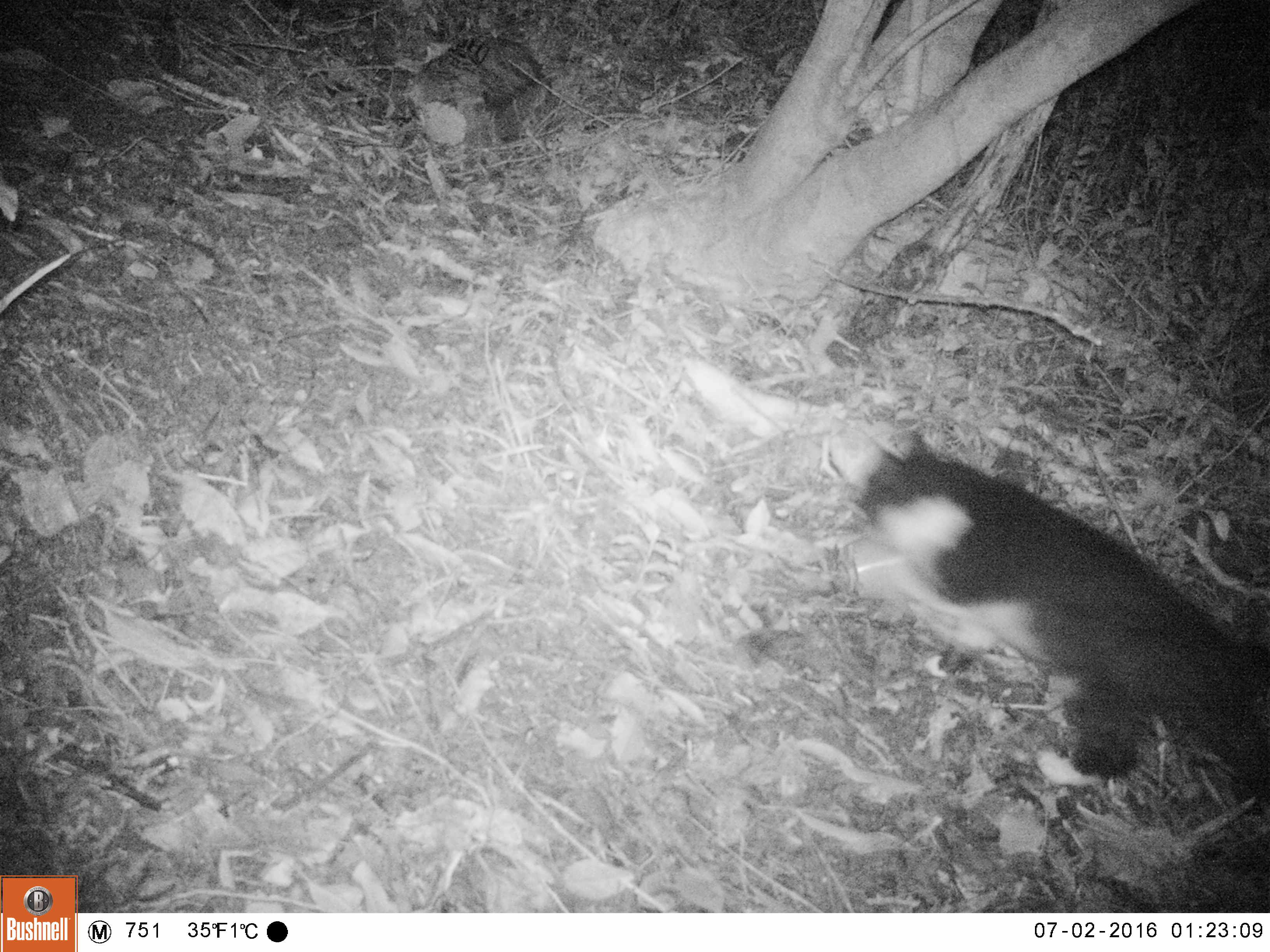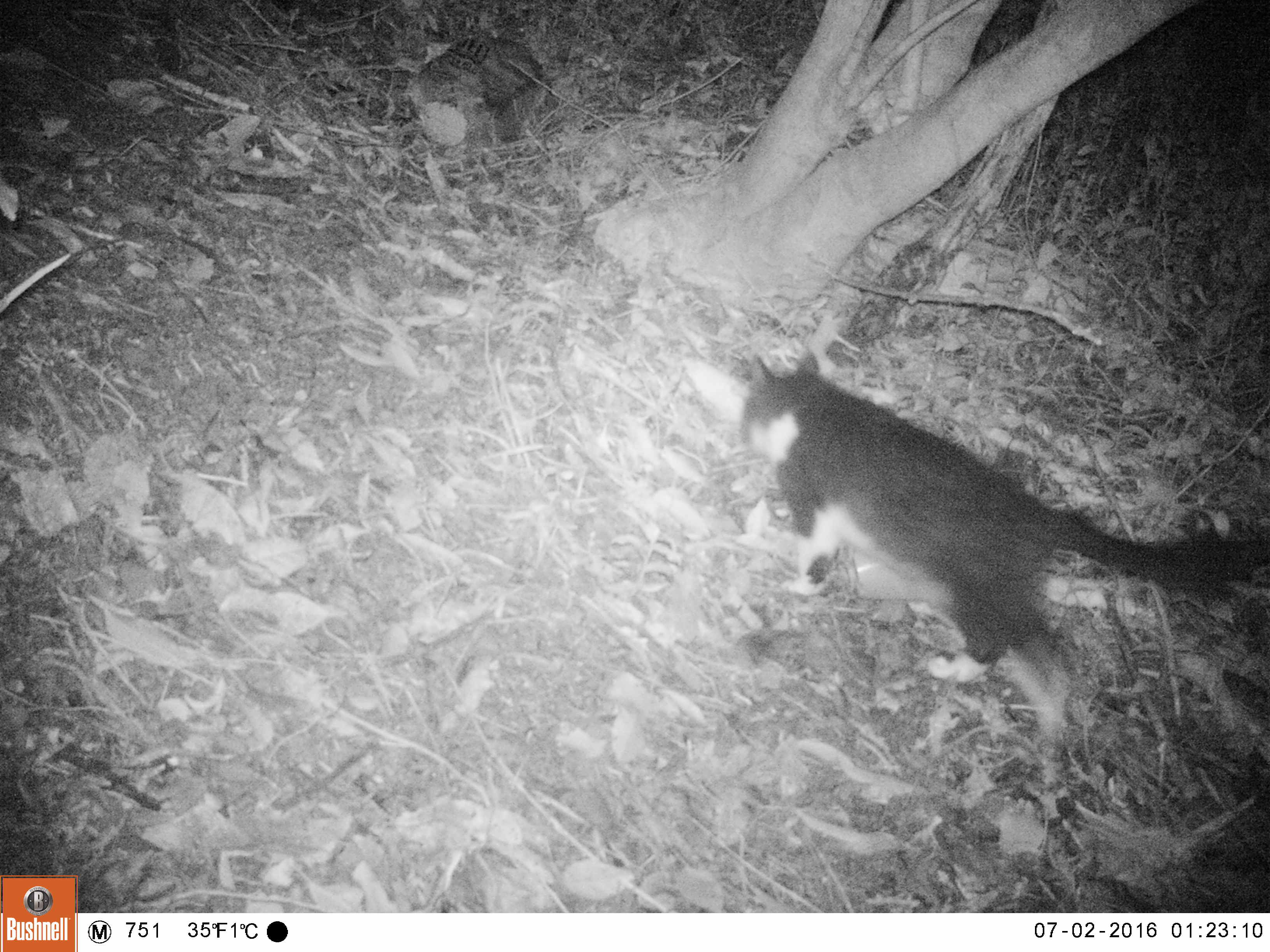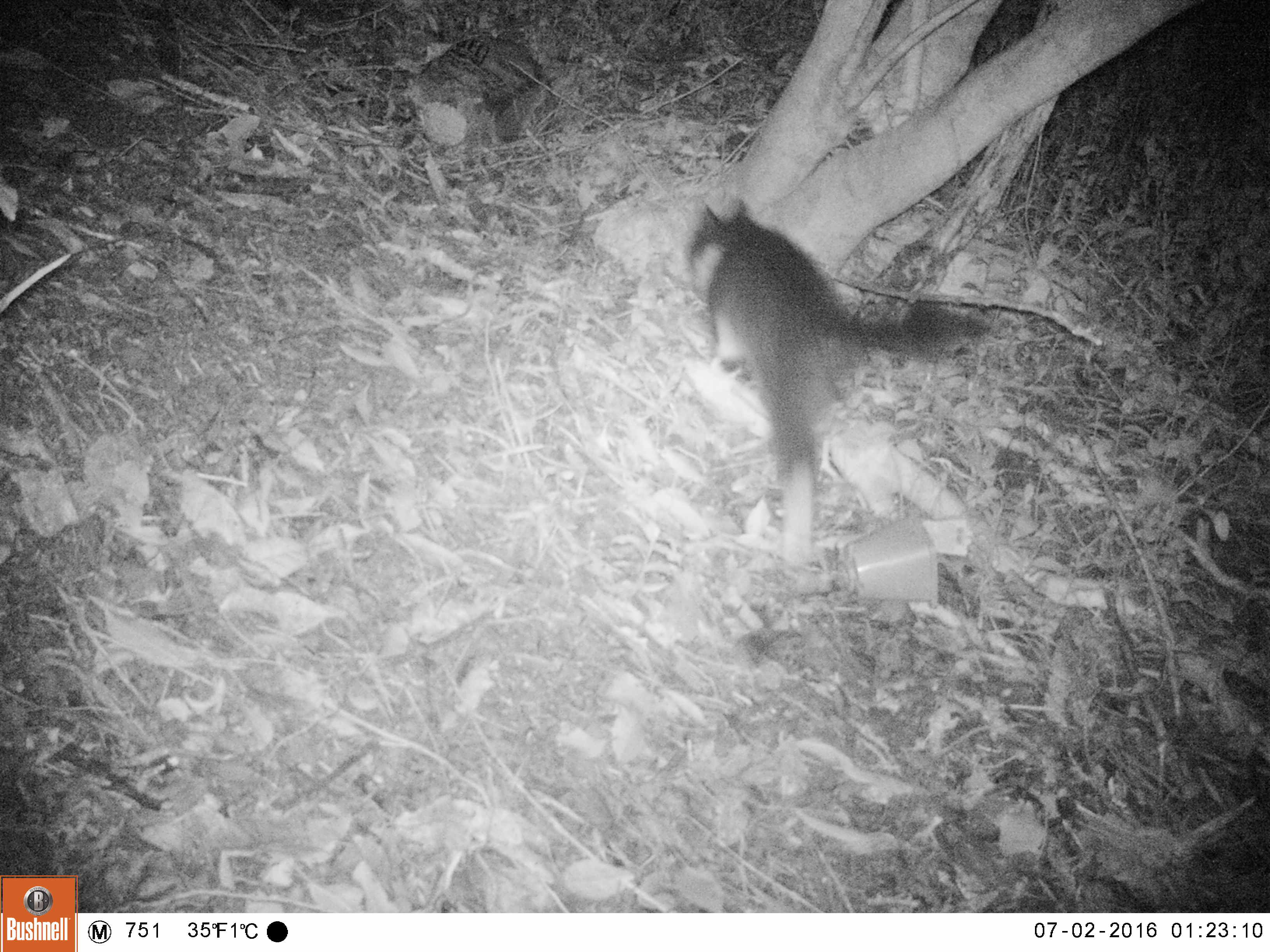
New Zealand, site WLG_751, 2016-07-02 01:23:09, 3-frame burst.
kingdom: Animalia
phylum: Chordata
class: Mammalia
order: Carnivora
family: Felidae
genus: Felis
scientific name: Felis catus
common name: domestic cat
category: cat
Cat (domestic cat) (Felis catus).